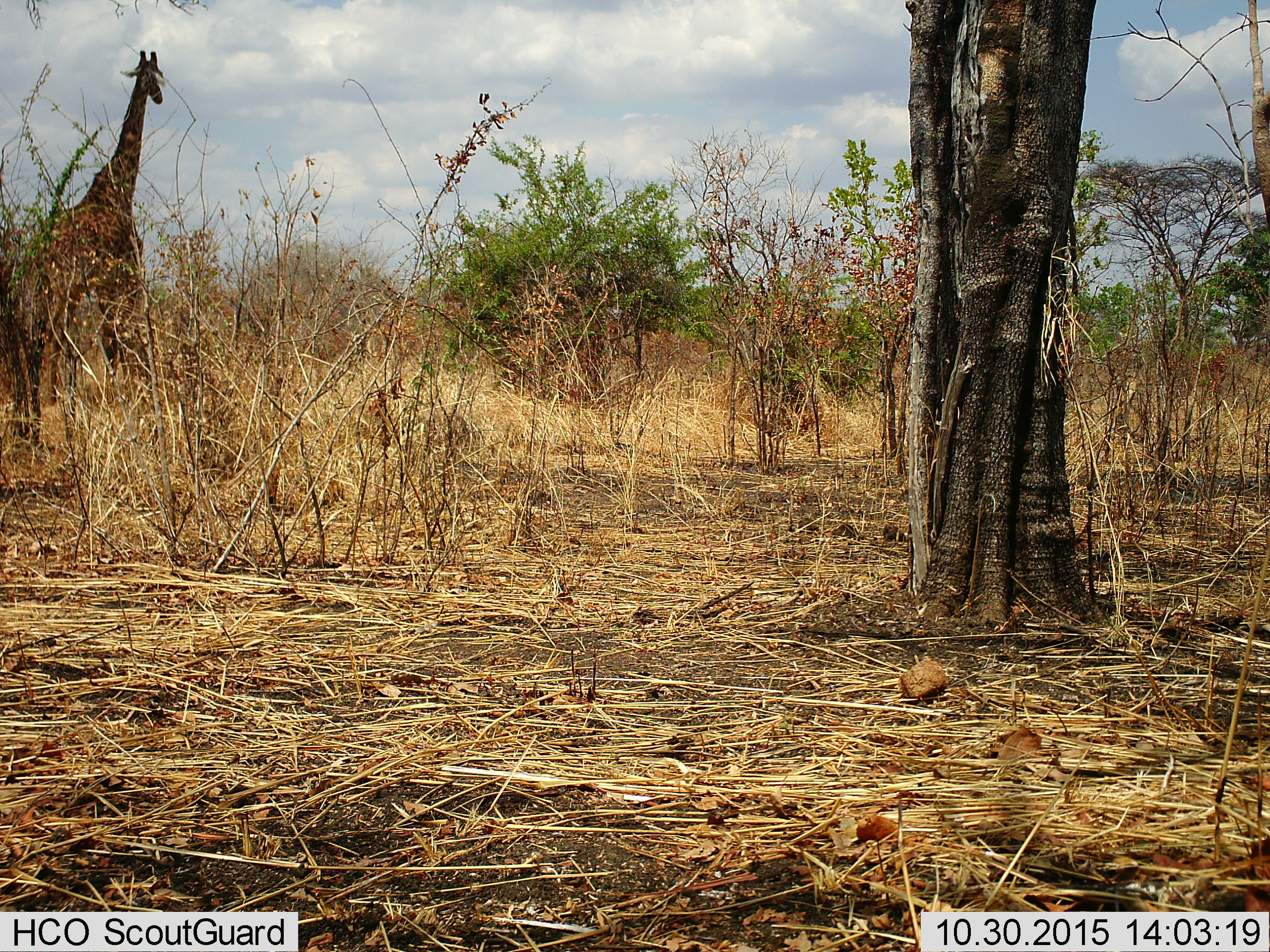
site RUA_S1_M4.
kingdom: Animalia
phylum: Chordata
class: Mammalia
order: Artiodactyla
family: Giraffidae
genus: Giraffa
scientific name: Giraffa camelopardalis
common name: giraffe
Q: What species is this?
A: Giraffe (Giraffa camelopardalis).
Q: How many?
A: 1.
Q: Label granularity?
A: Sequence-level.